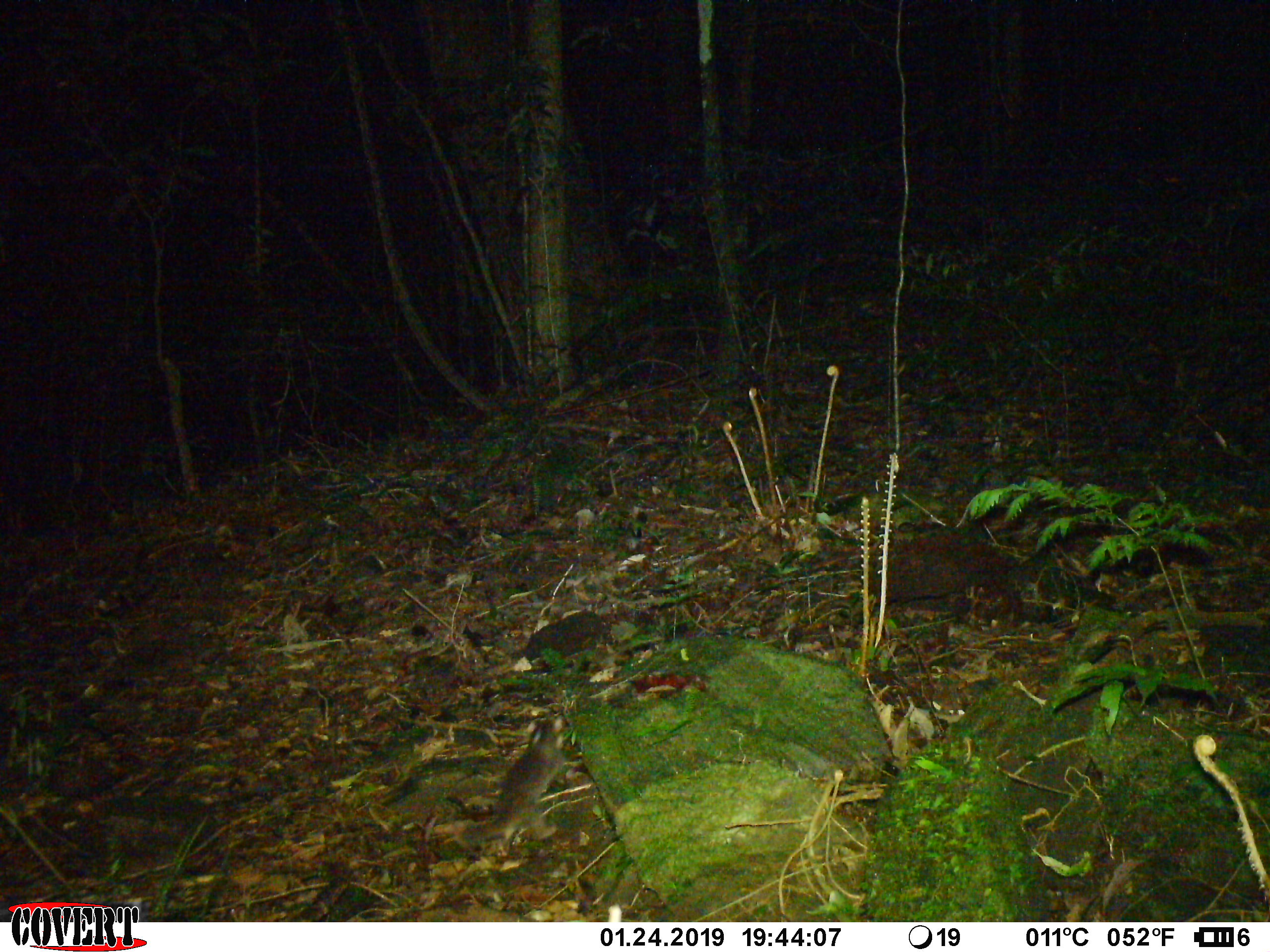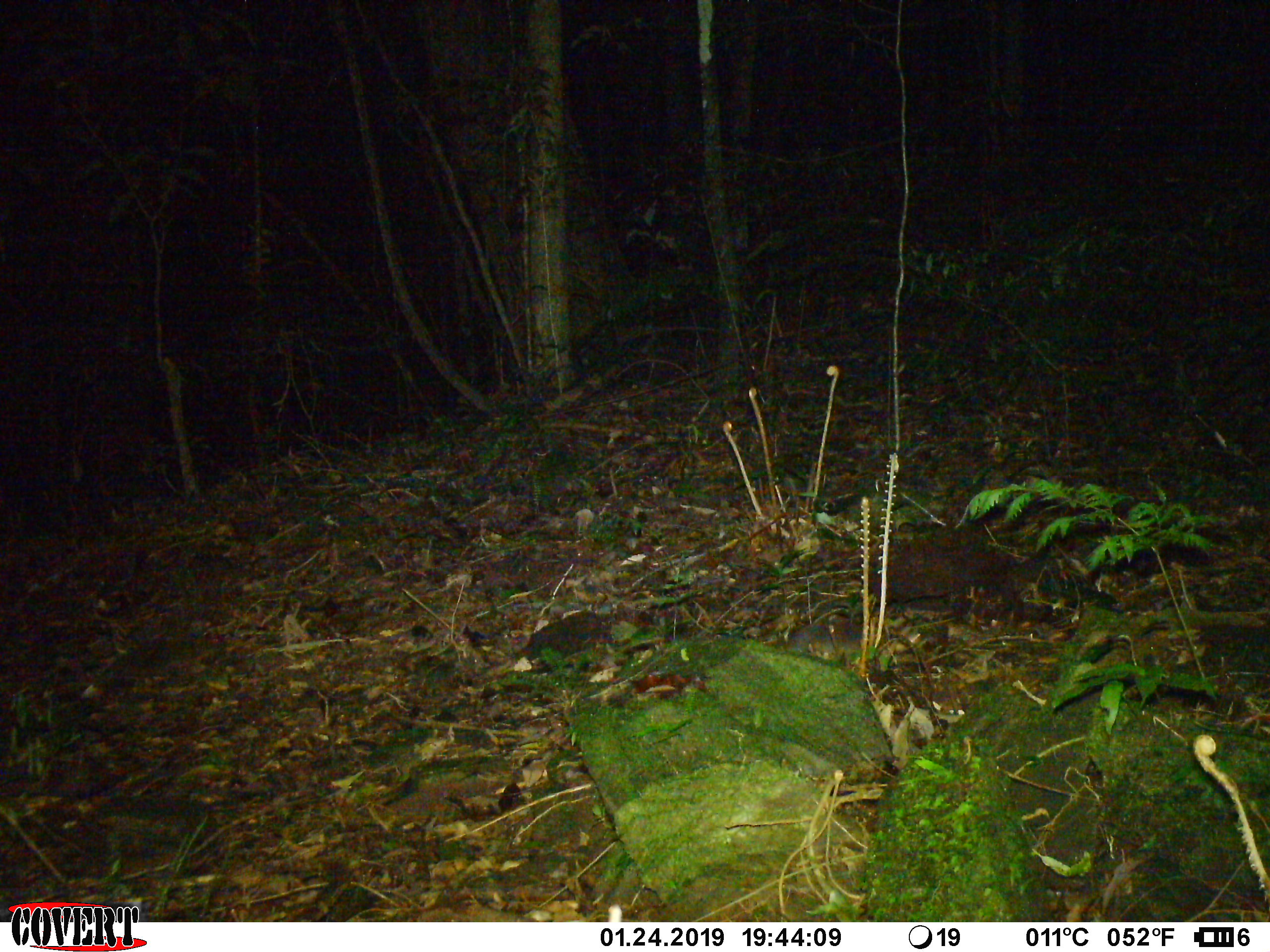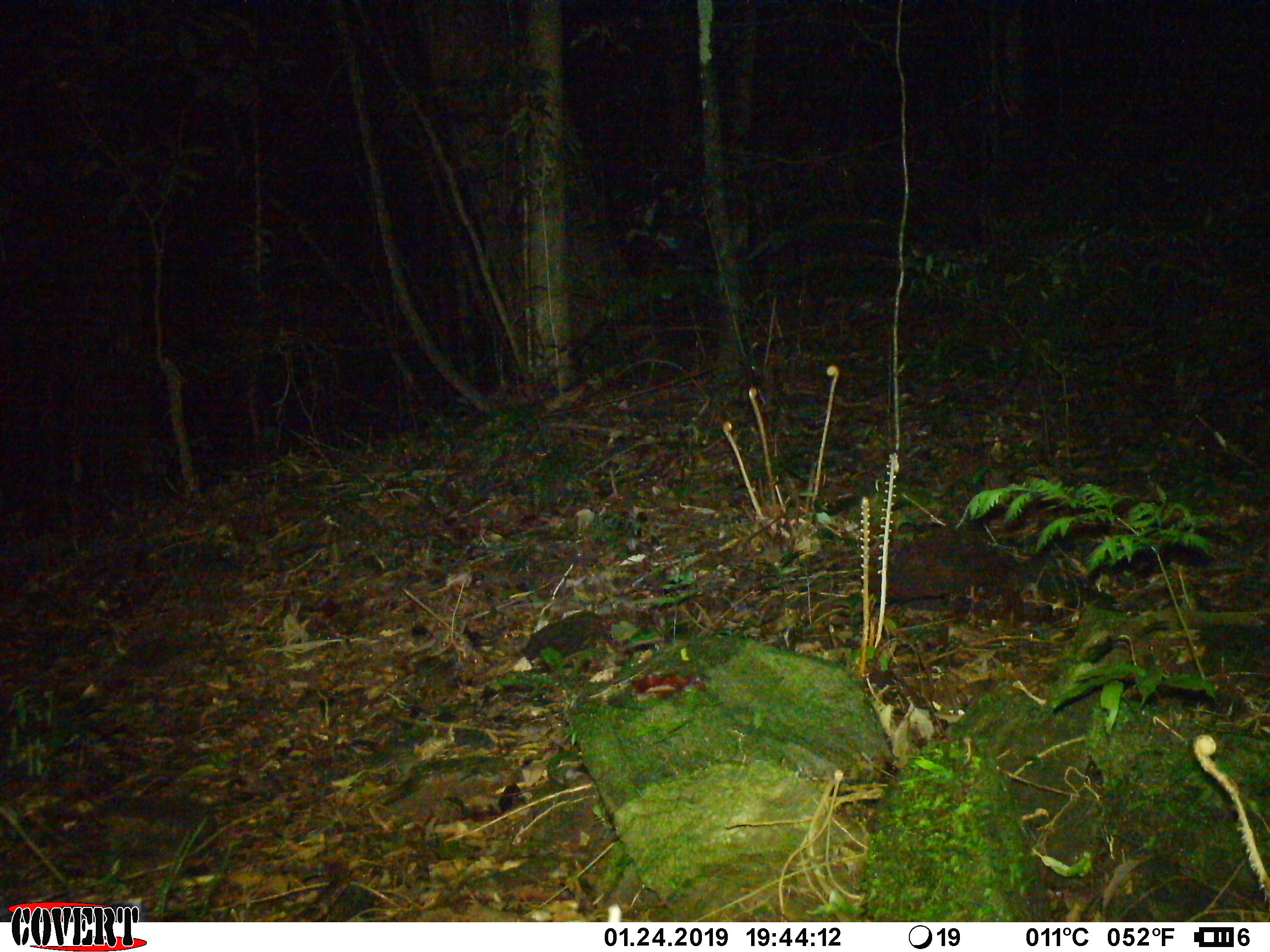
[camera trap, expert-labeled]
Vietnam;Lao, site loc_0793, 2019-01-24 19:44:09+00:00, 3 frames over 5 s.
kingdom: Animalia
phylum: Chordata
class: Mammalia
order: Carnivora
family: Mustelidae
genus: Melogale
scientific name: Melogale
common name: ferret badger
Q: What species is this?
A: Ferret badger (Melogale).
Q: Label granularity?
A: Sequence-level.